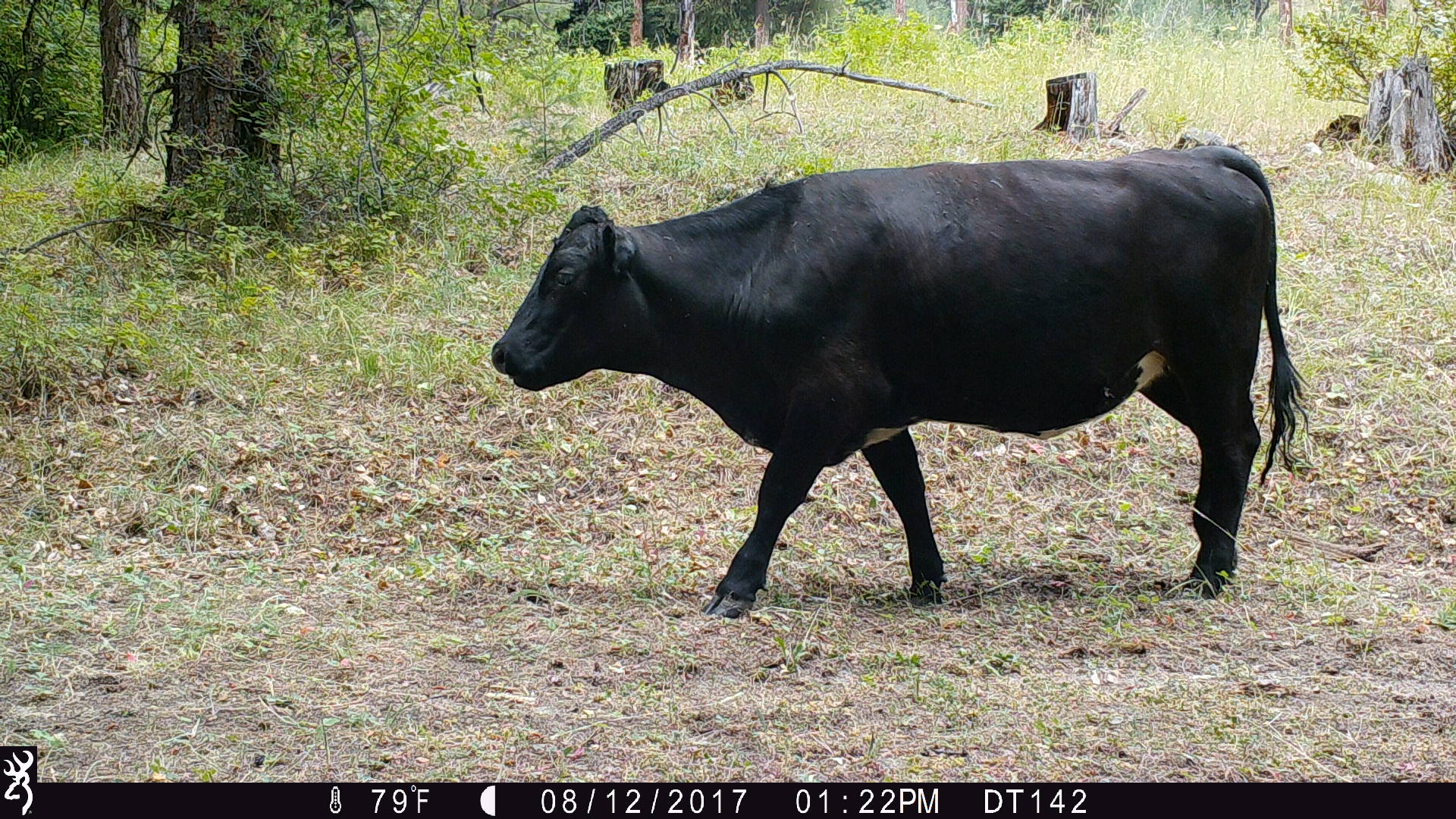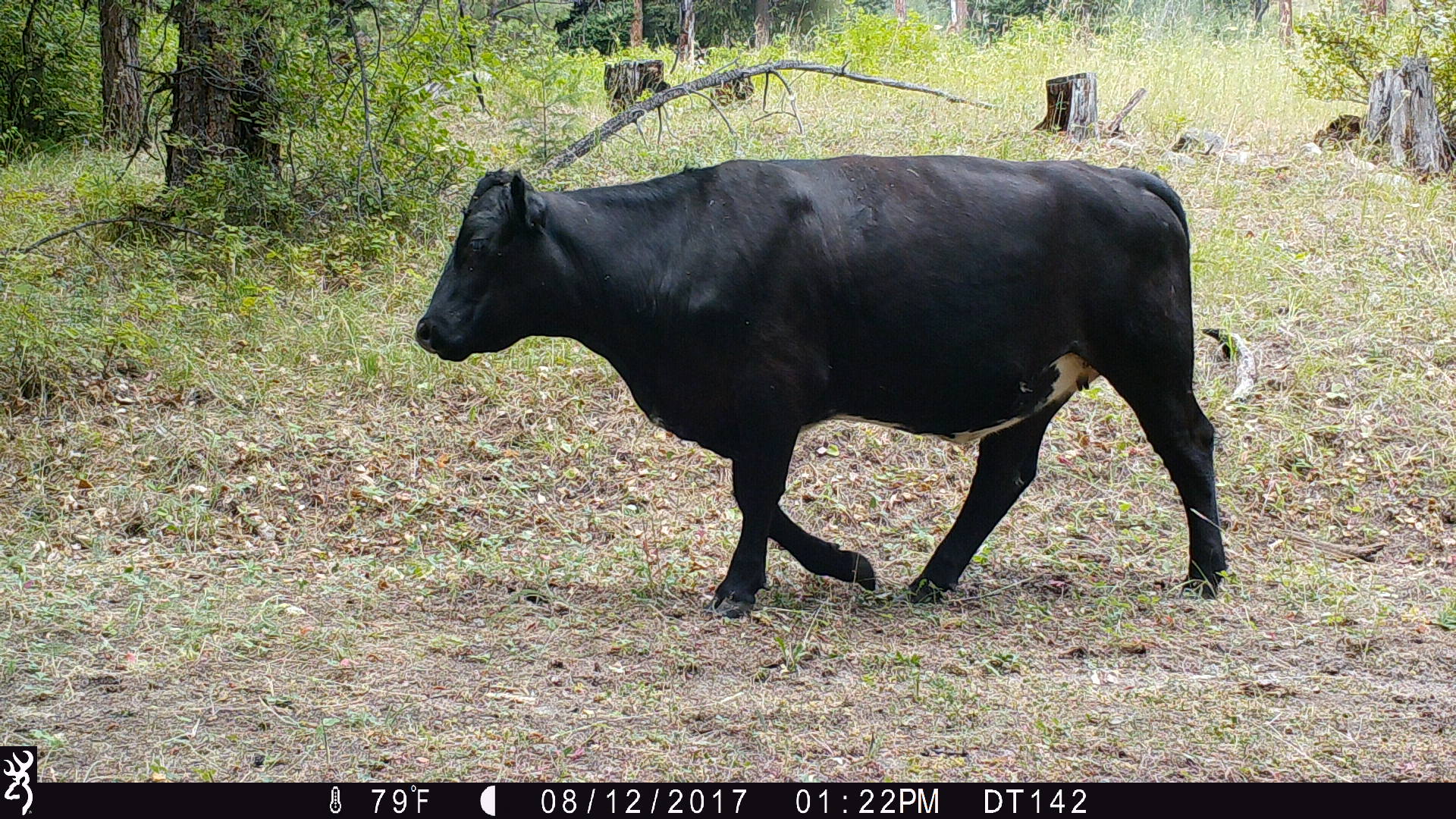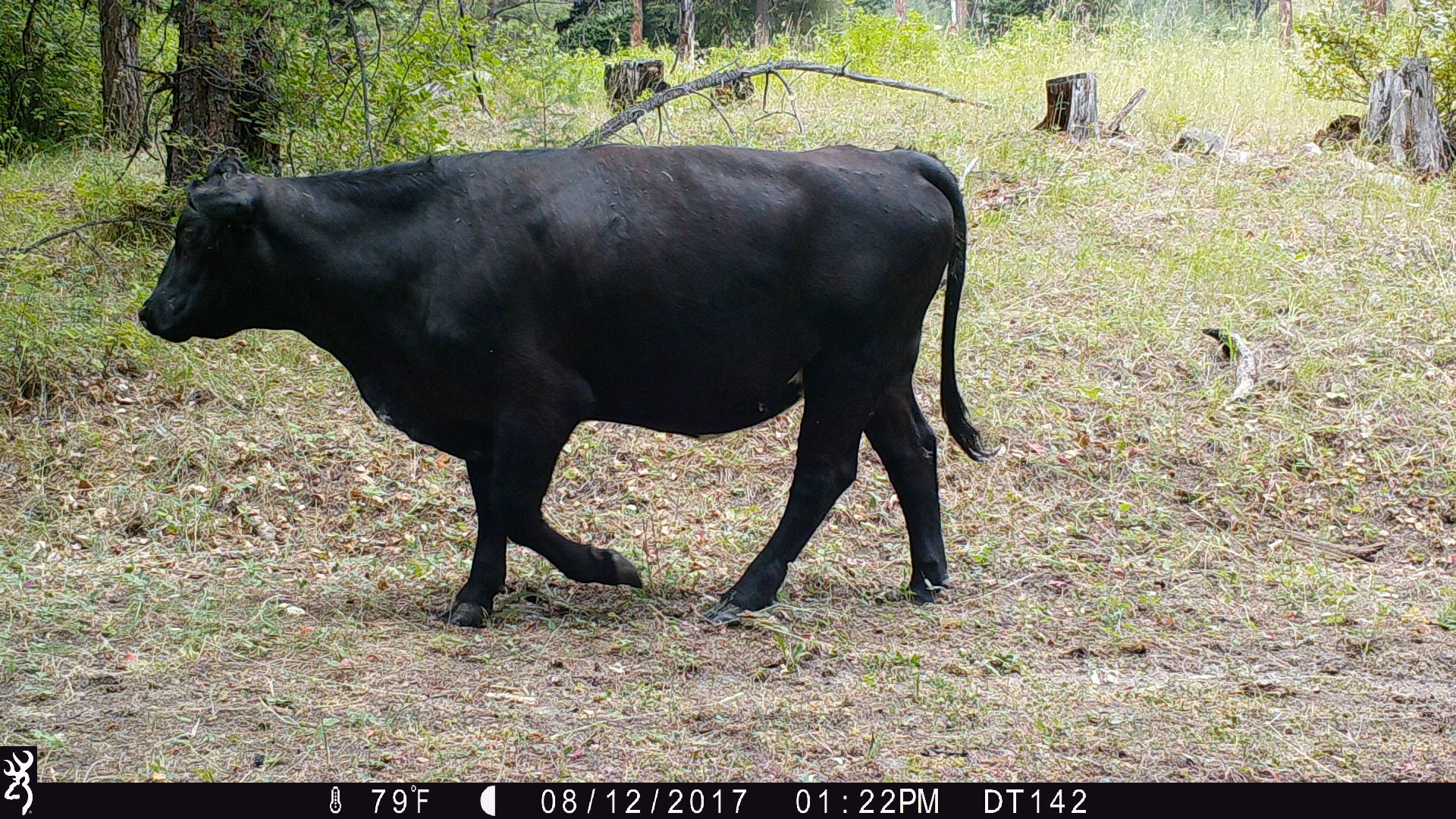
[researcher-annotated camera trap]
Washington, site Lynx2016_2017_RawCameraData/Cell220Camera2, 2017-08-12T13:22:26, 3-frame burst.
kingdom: Animalia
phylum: Chordata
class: Mammalia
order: Artiodactyla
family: Bovidae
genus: Bos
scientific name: Bos taurus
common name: domestic cattle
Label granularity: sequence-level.